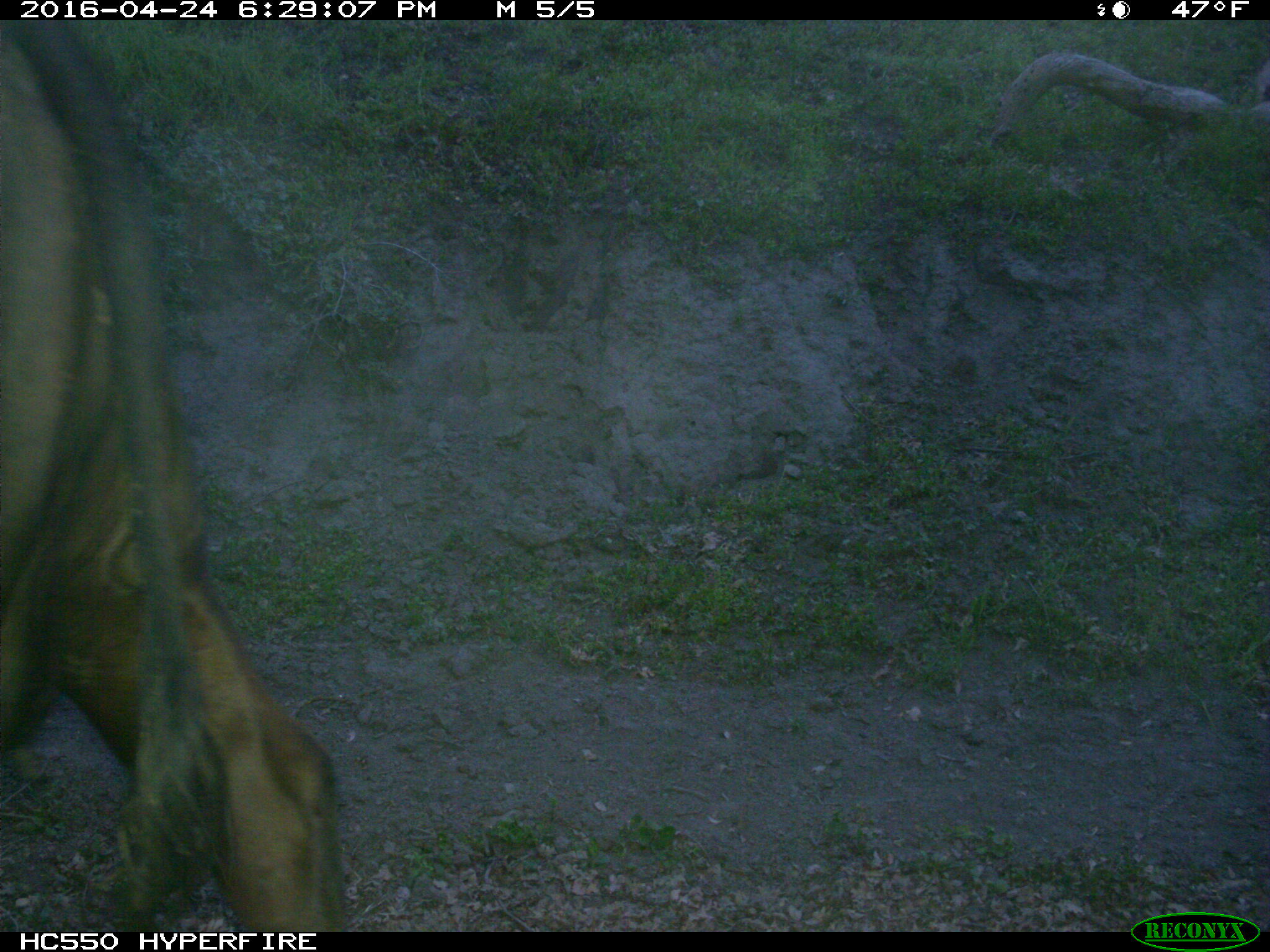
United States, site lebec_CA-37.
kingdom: Animalia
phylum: Chordata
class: Mammalia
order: Artiodactyla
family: Bovidae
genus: Bos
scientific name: Bos taurus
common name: domestic cow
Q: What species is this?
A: Bos taurus (domestic cow).